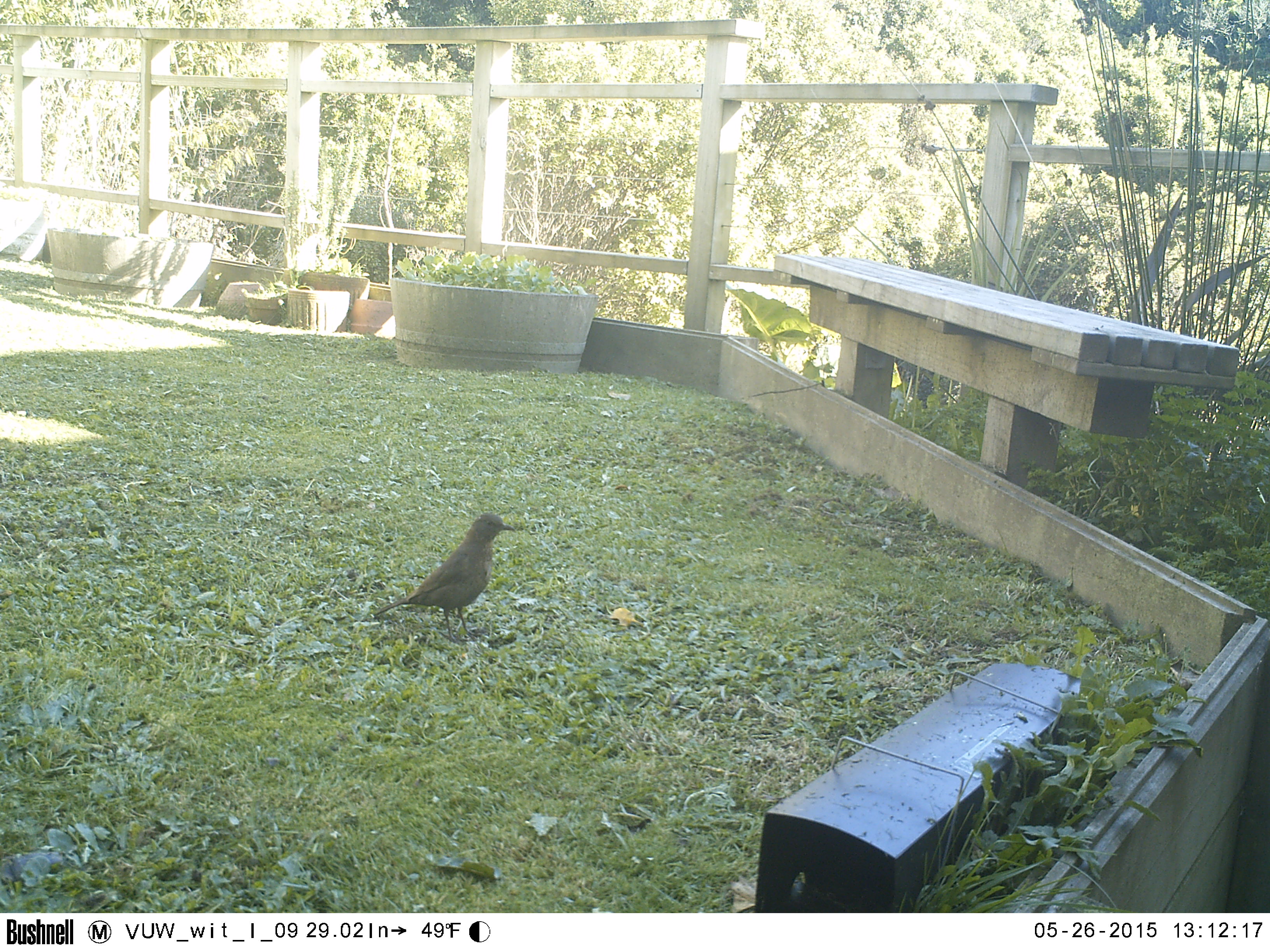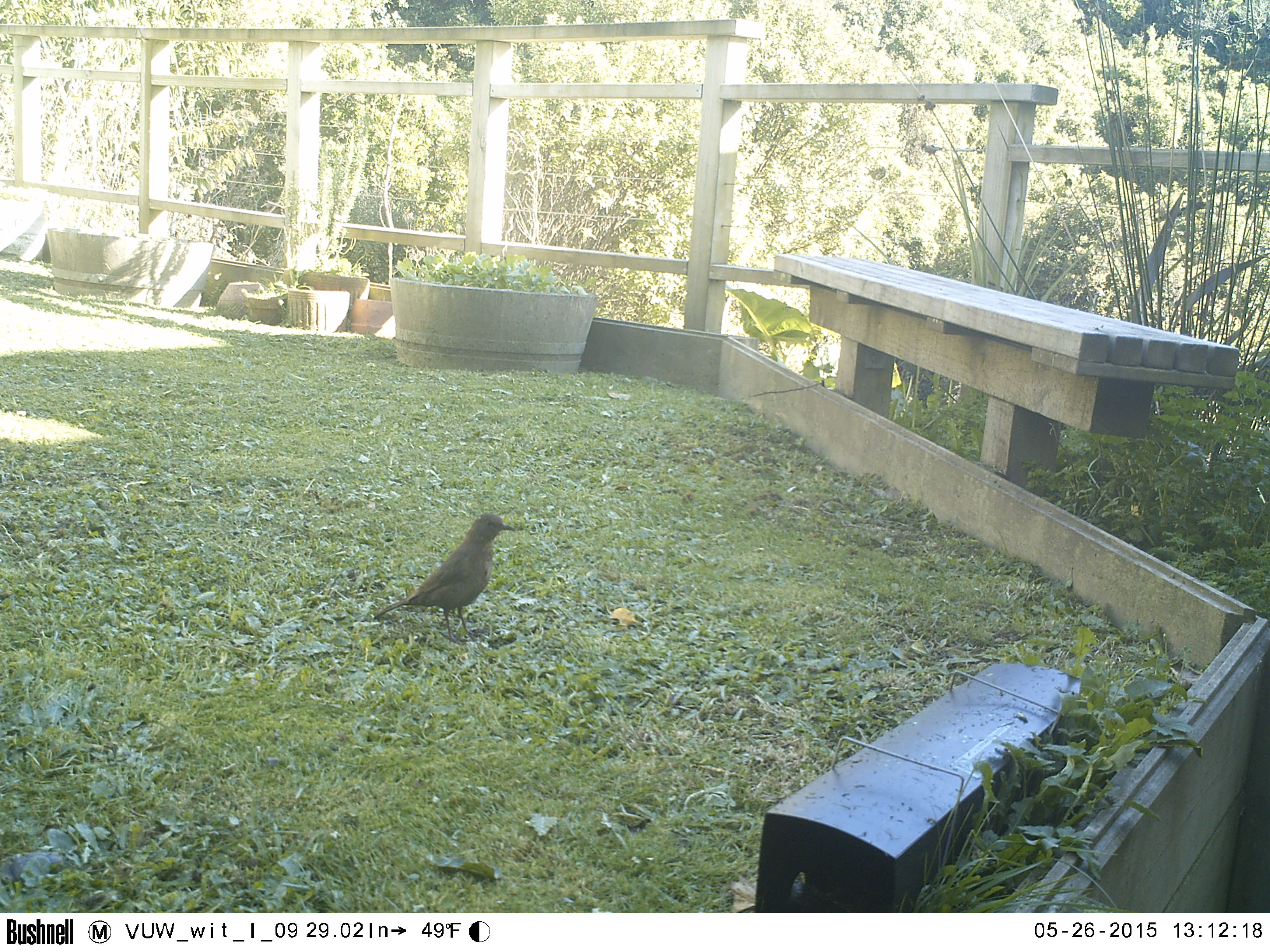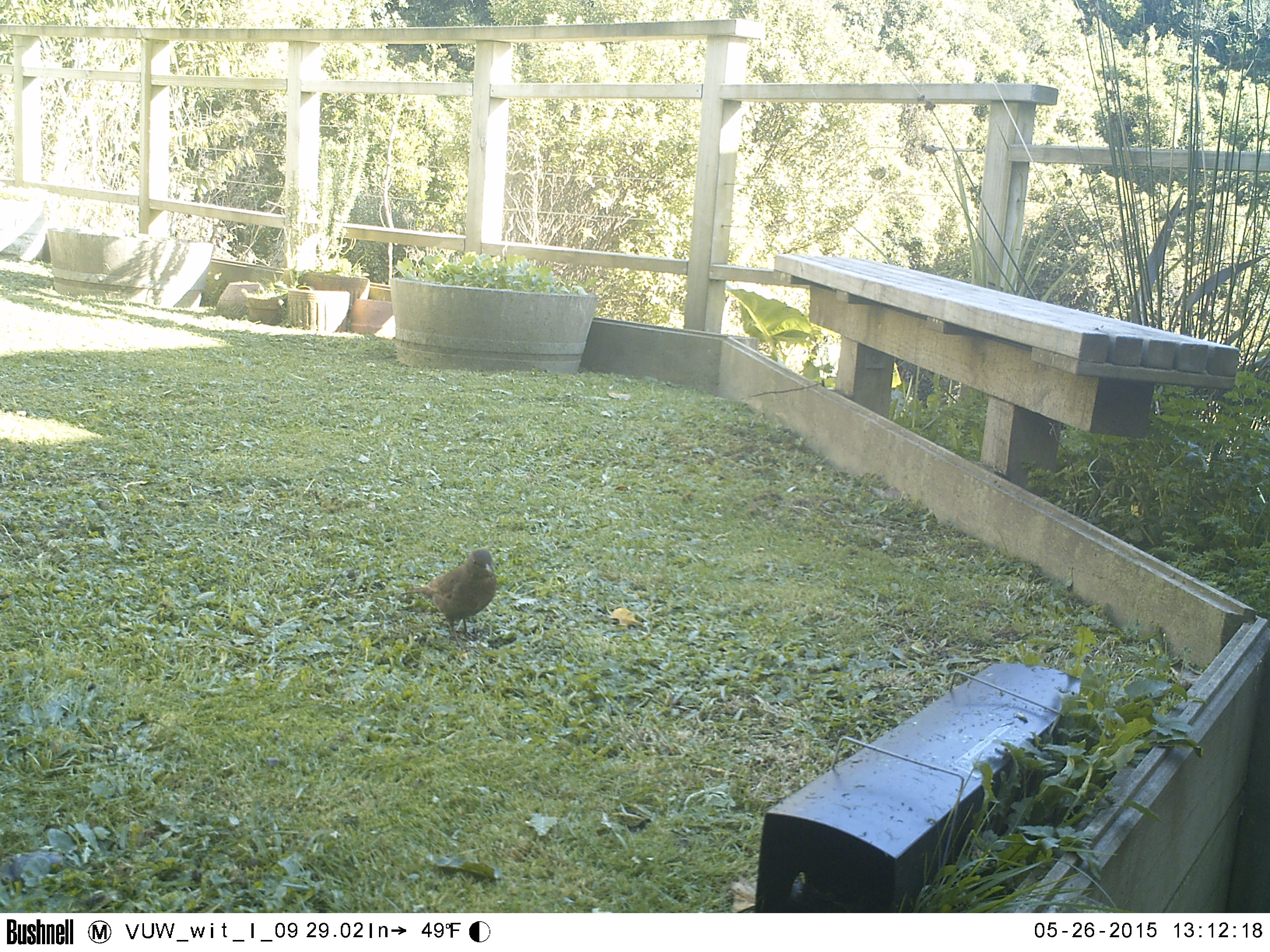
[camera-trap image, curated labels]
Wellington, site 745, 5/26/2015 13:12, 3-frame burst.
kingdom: Animalia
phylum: Chordata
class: Aves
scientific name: Aves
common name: bird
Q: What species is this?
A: Bird (Aves).